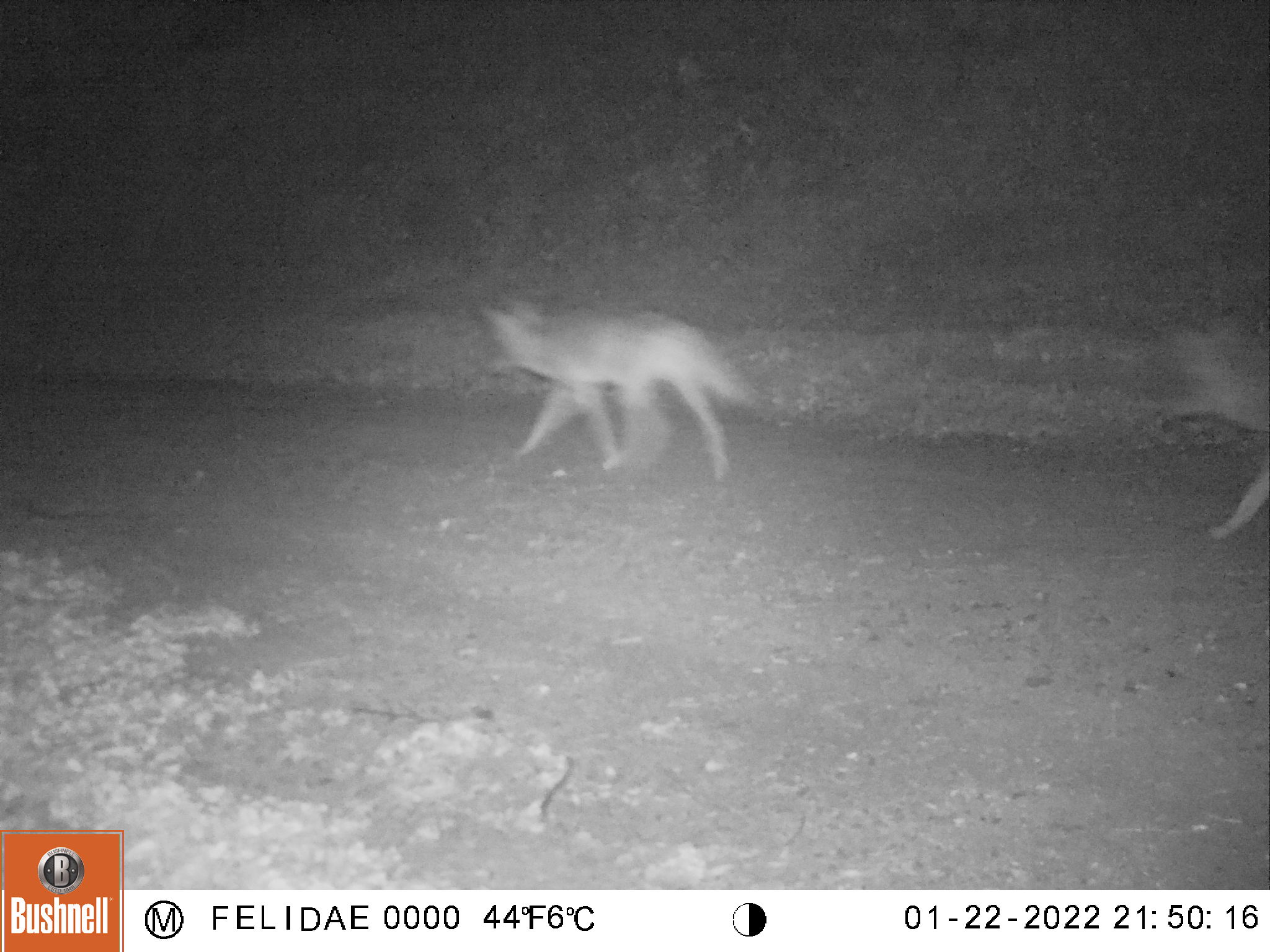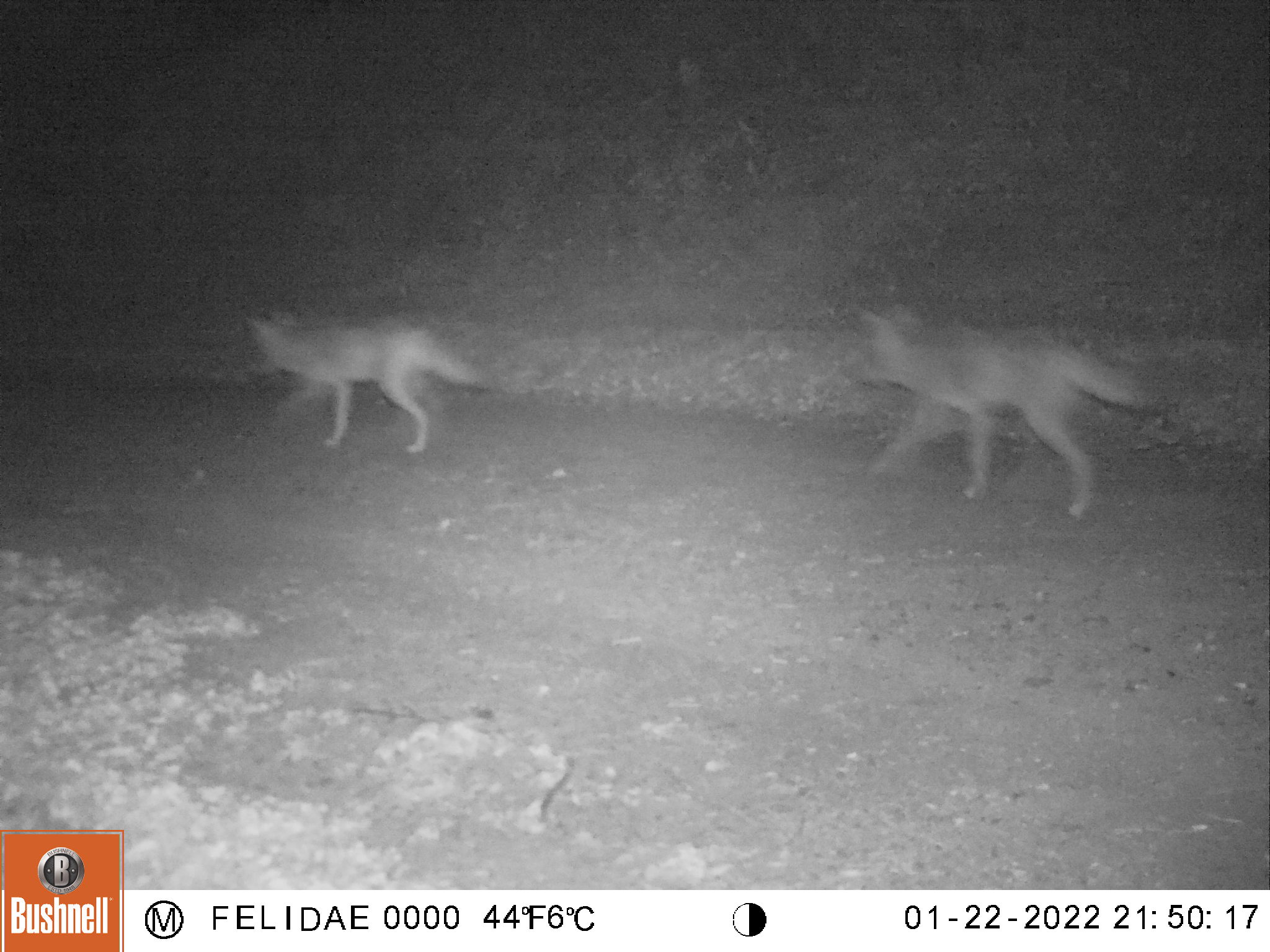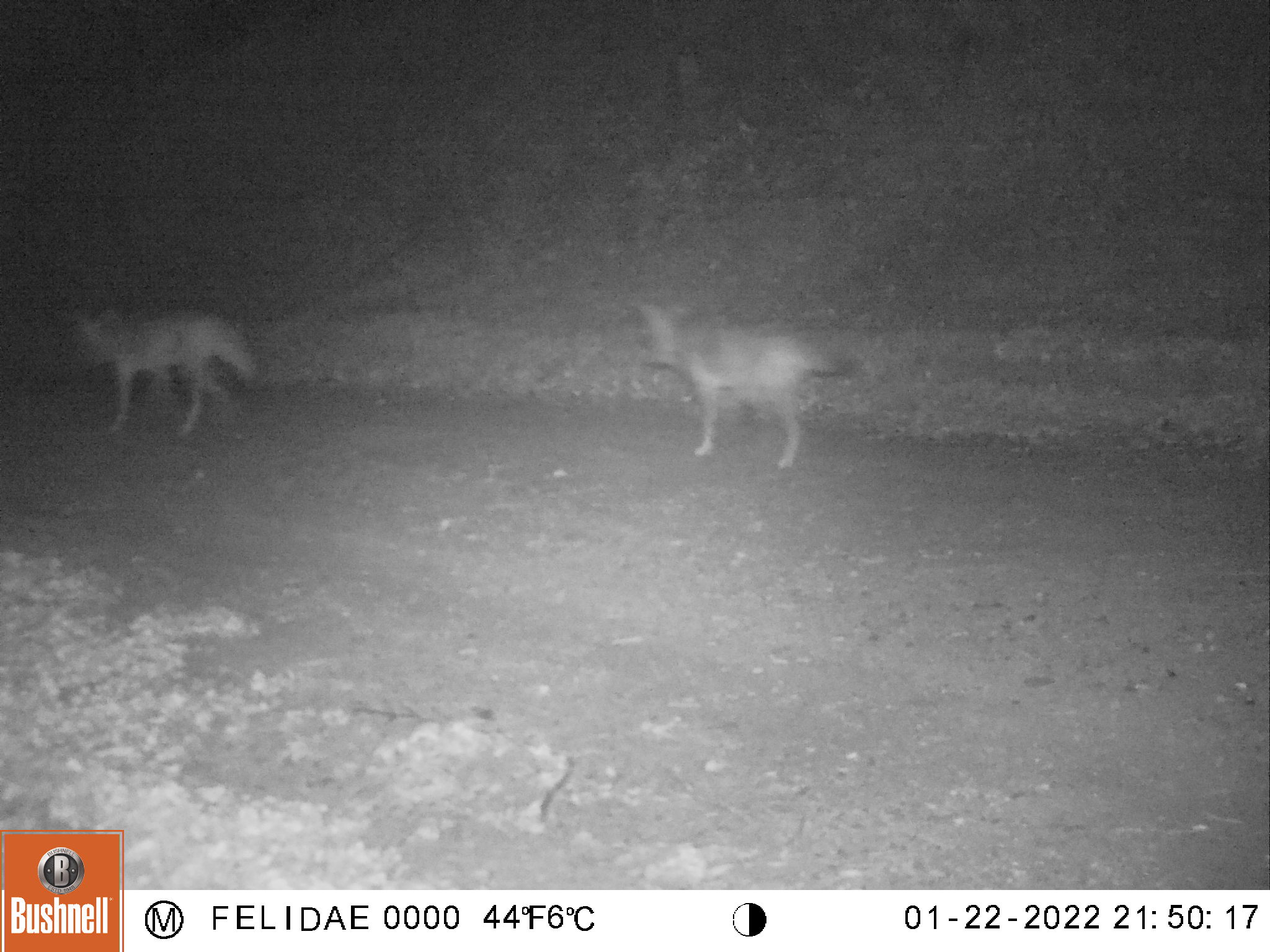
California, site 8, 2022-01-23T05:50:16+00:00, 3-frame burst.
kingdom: Animalia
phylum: Chordata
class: Mammalia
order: Carnivora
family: Canidae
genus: Canis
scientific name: Canis latrans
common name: coyote